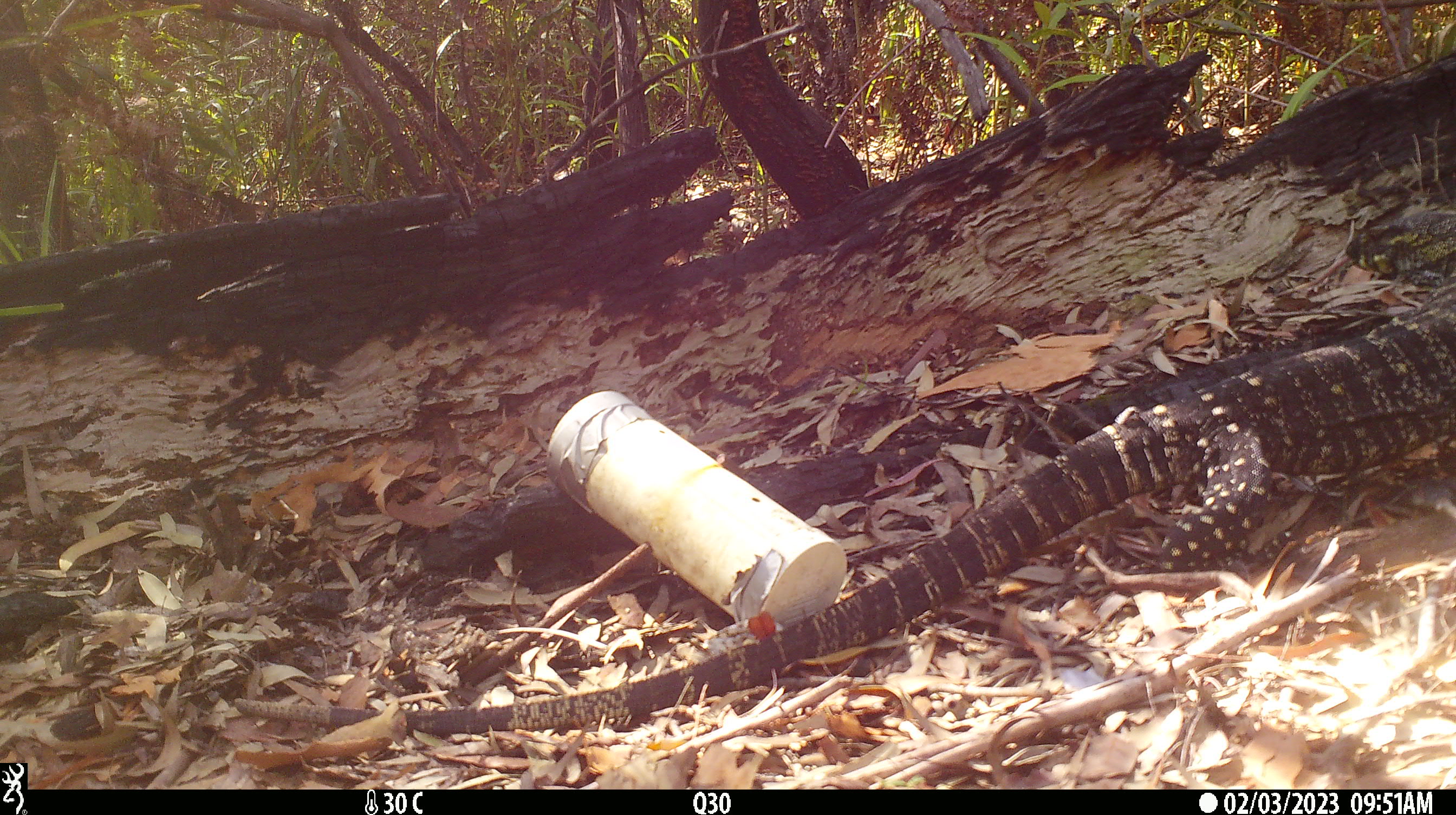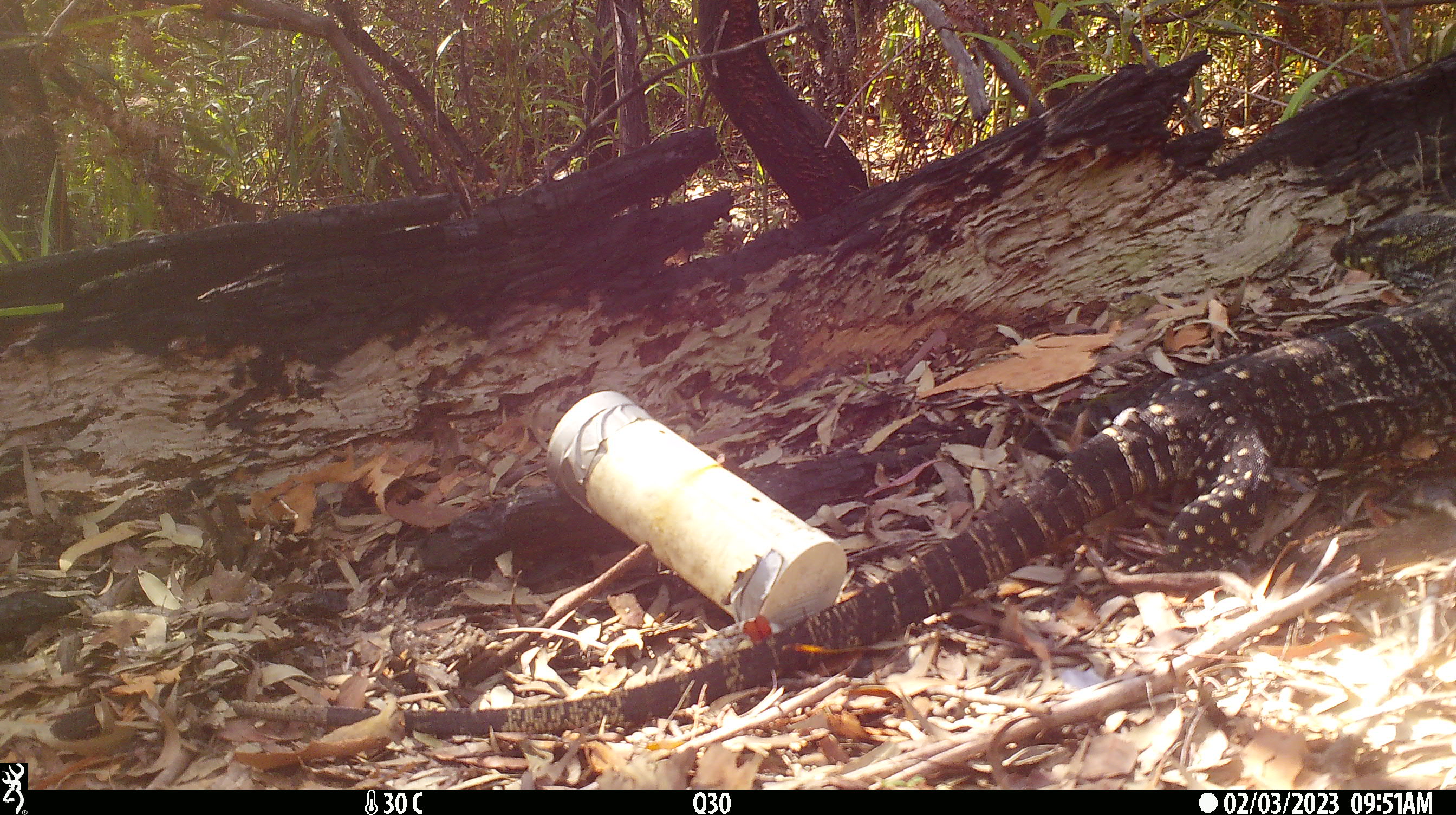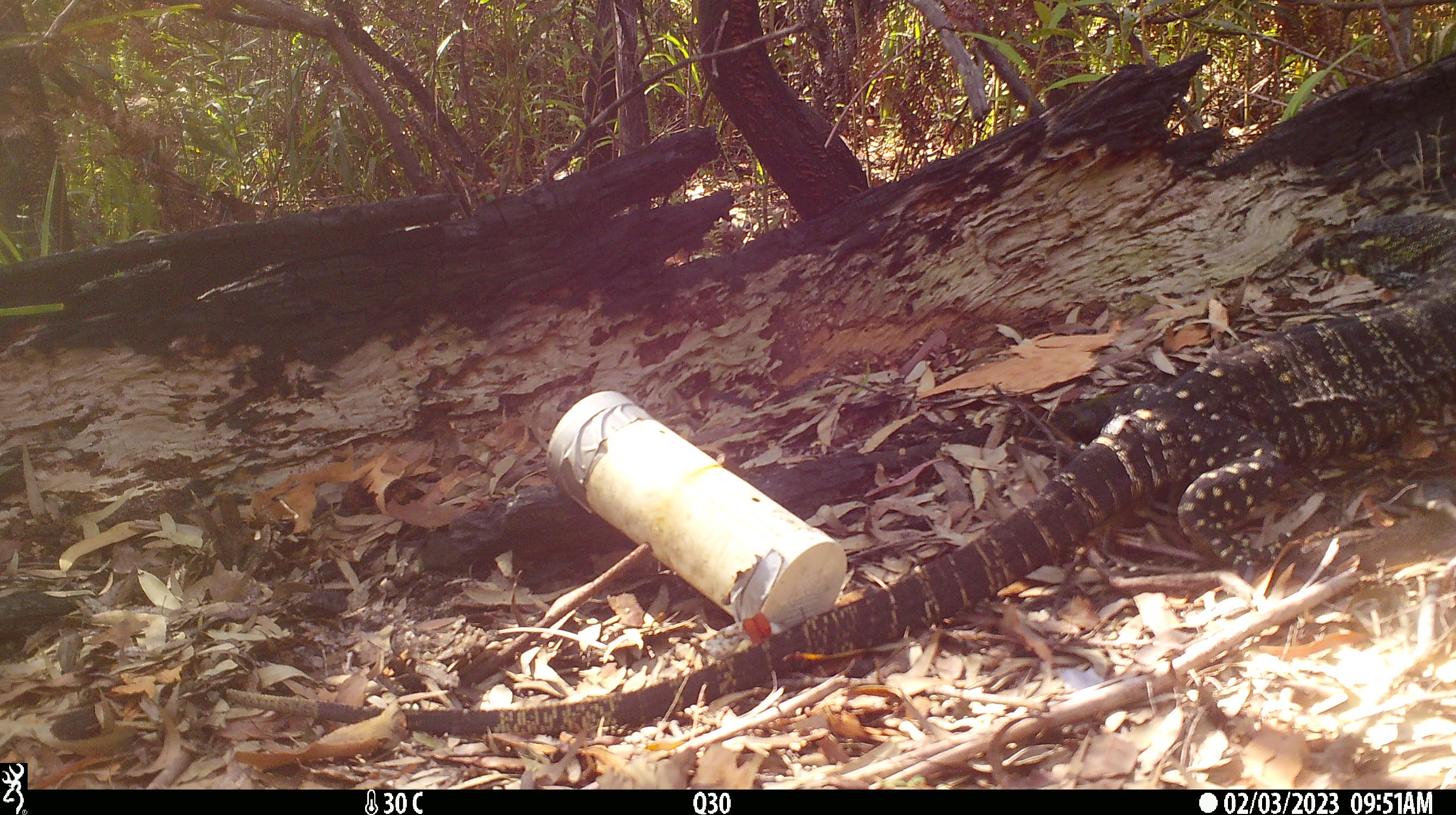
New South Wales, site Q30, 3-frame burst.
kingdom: Animalia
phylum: Chordata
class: Reptilia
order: Squamata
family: Varanidae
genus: Varanus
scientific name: Varanus varius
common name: lace monitor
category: goanna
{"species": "goanna (lace monitor) (Varanus varius)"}